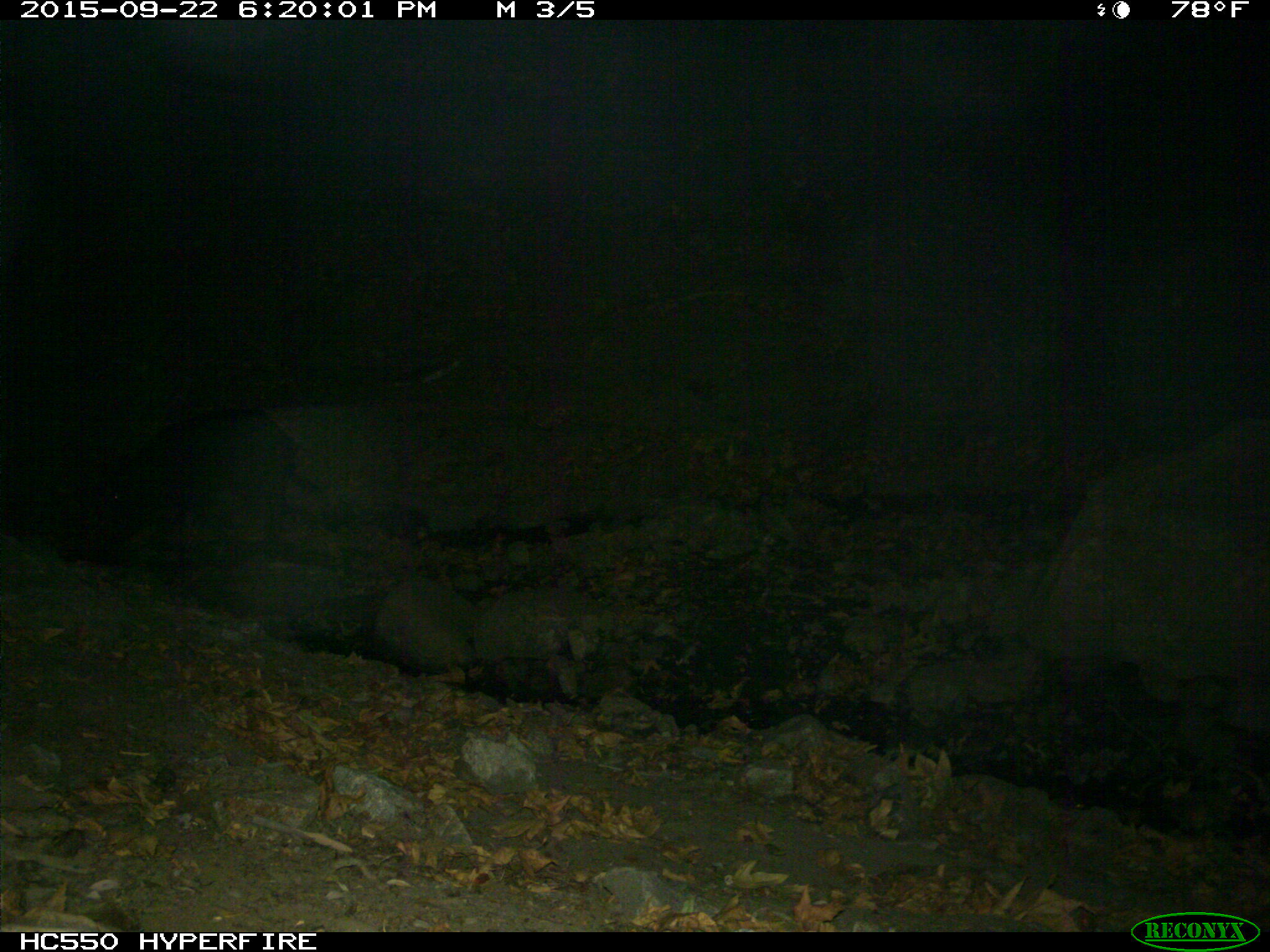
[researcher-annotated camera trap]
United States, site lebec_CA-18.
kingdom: Animalia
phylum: Chordata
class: Mammalia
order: Artiodactyla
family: Suidae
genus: Sus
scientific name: Sus scrofa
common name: wild boar